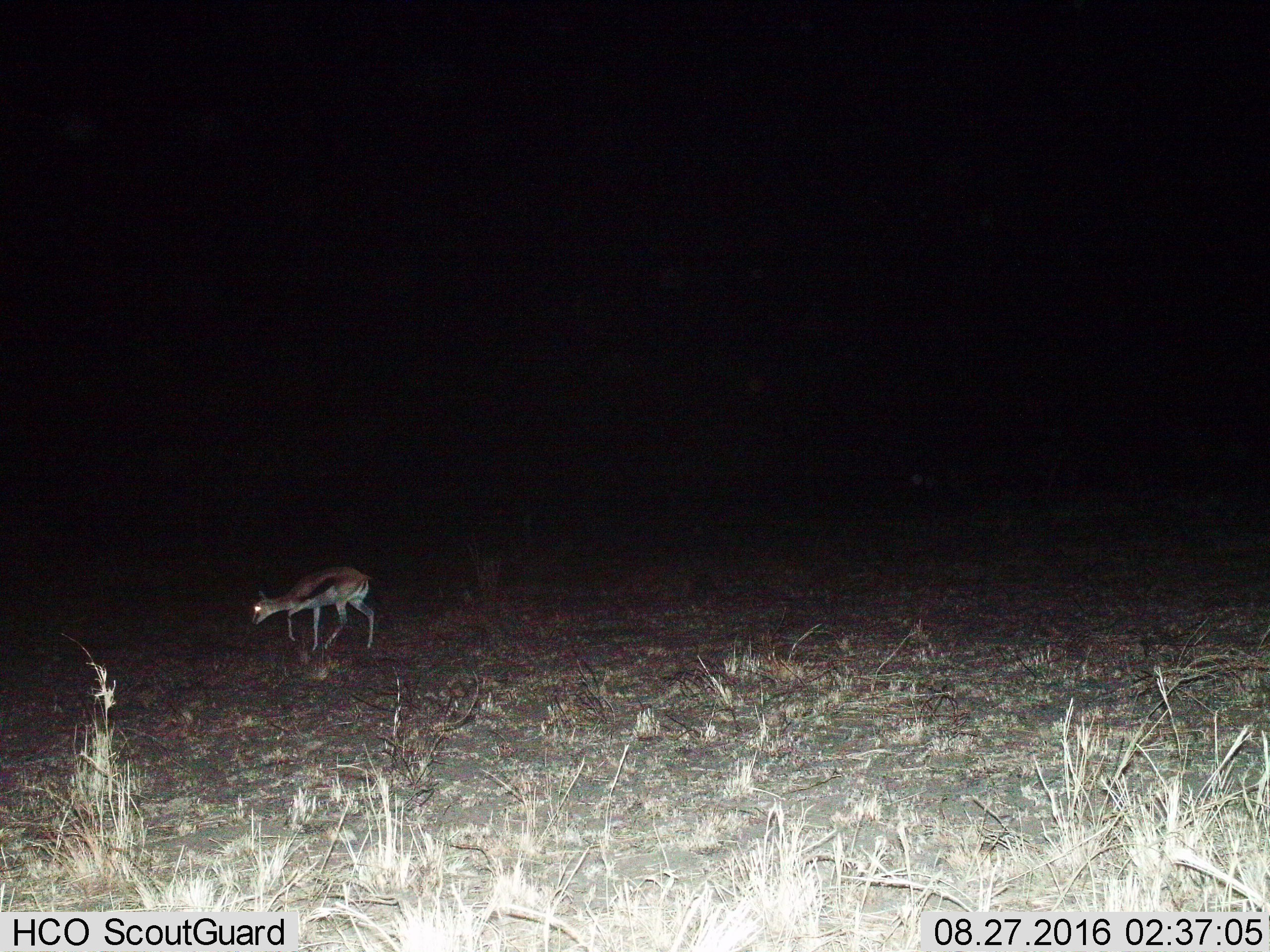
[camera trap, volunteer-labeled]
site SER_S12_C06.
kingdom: Animalia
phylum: Chordata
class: Mammalia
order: Artiodactyla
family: Bovidae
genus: Eudorcas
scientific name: Eudorcas thomsonii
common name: thomson's gazelle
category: gazellethomsons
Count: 1.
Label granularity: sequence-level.